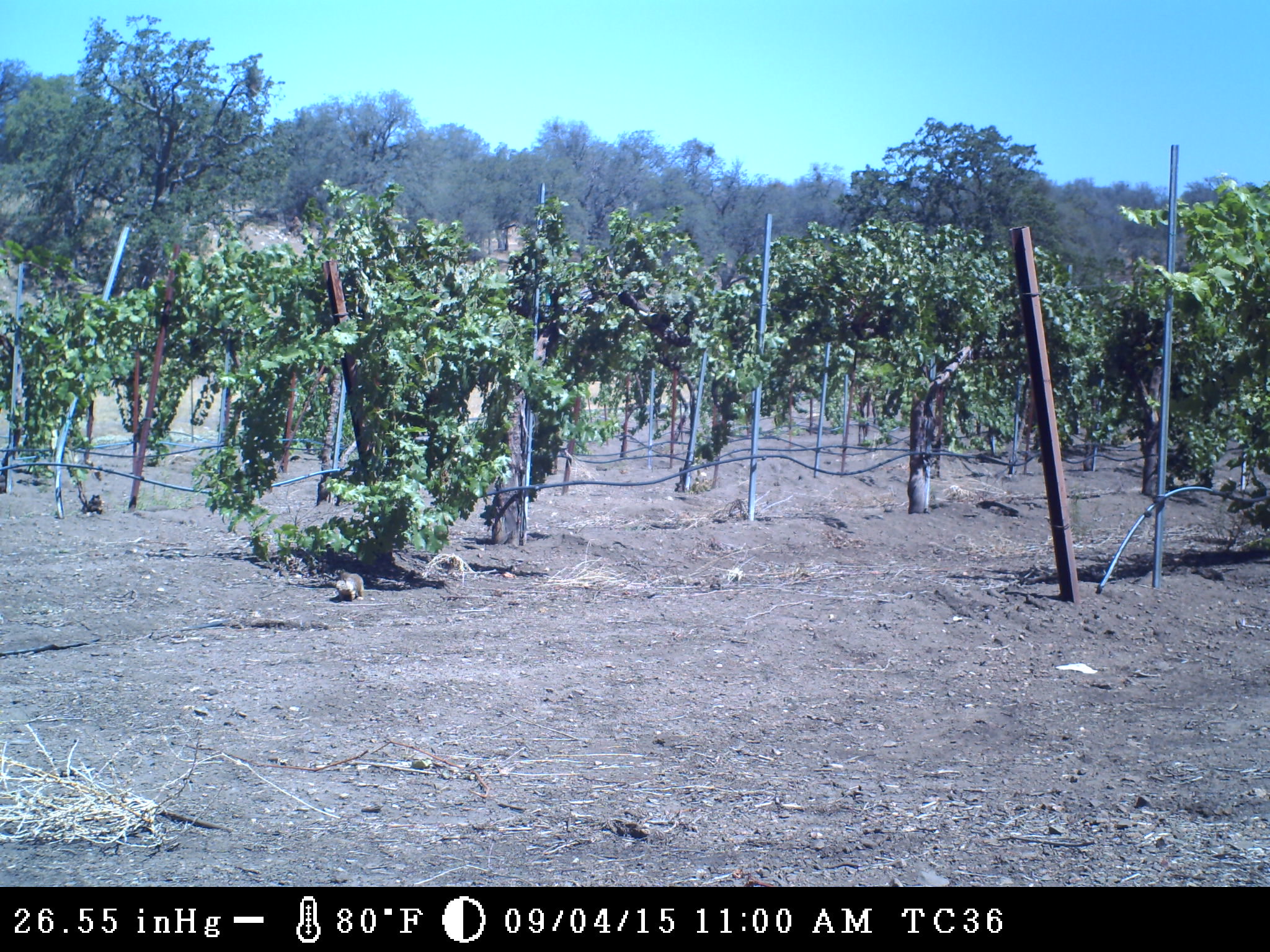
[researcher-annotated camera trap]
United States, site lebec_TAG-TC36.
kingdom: Animalia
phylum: Chordata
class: Mammalia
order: Rodentia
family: Sciuridae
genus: Otospermophilus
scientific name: Otospermophilus beecheyi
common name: california ground squirrel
Otospermophilus beecheyi (california ground squirrel).